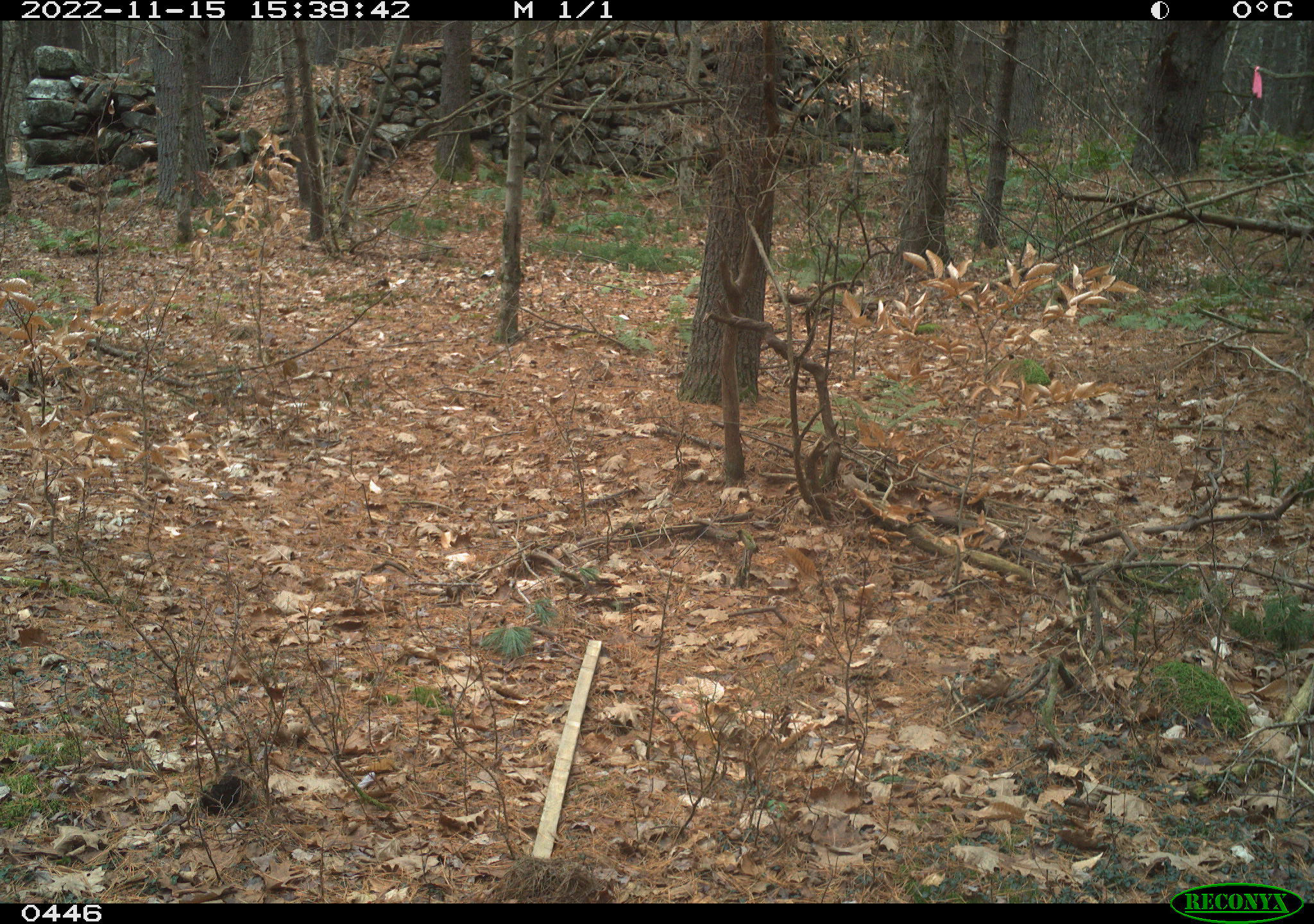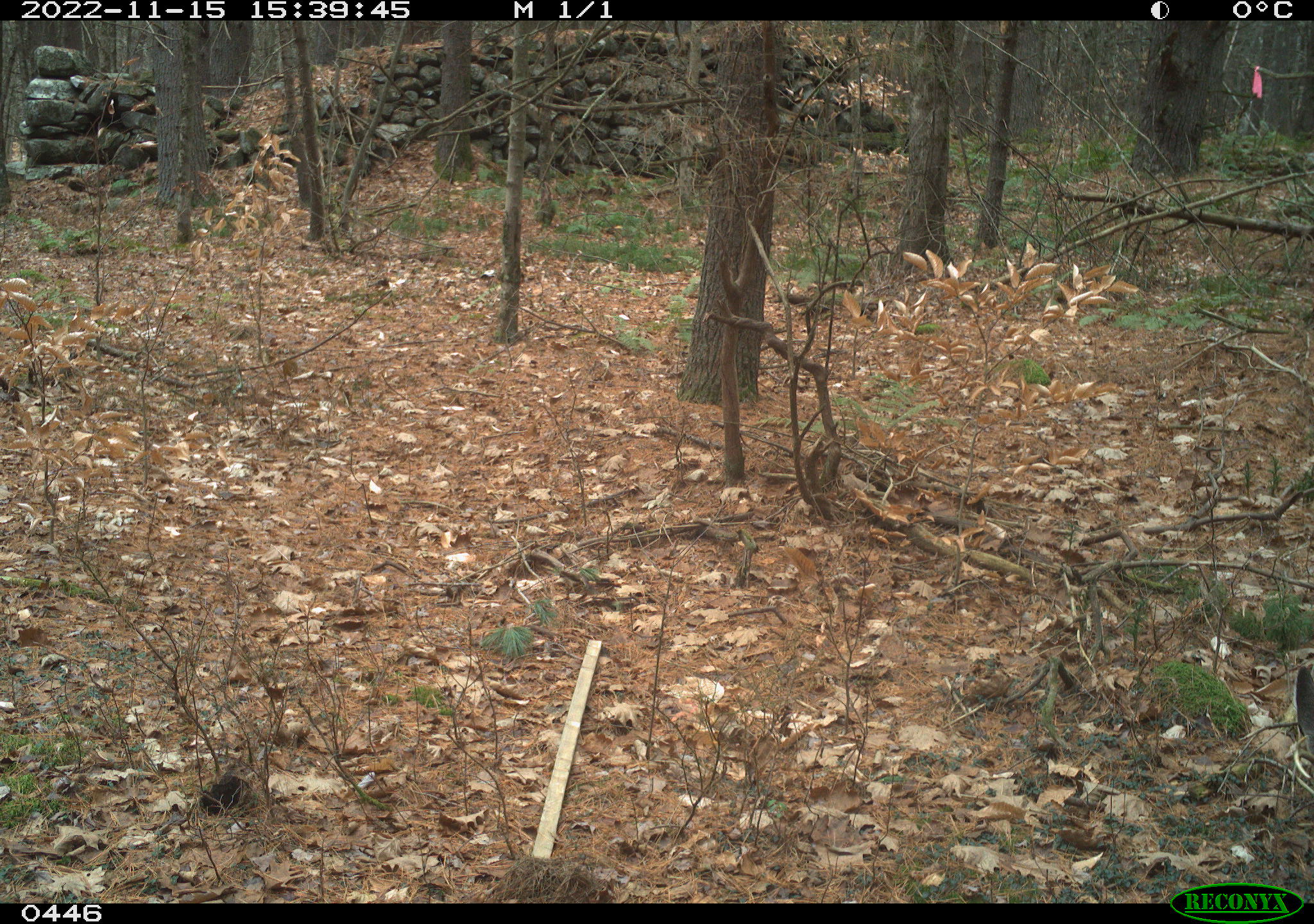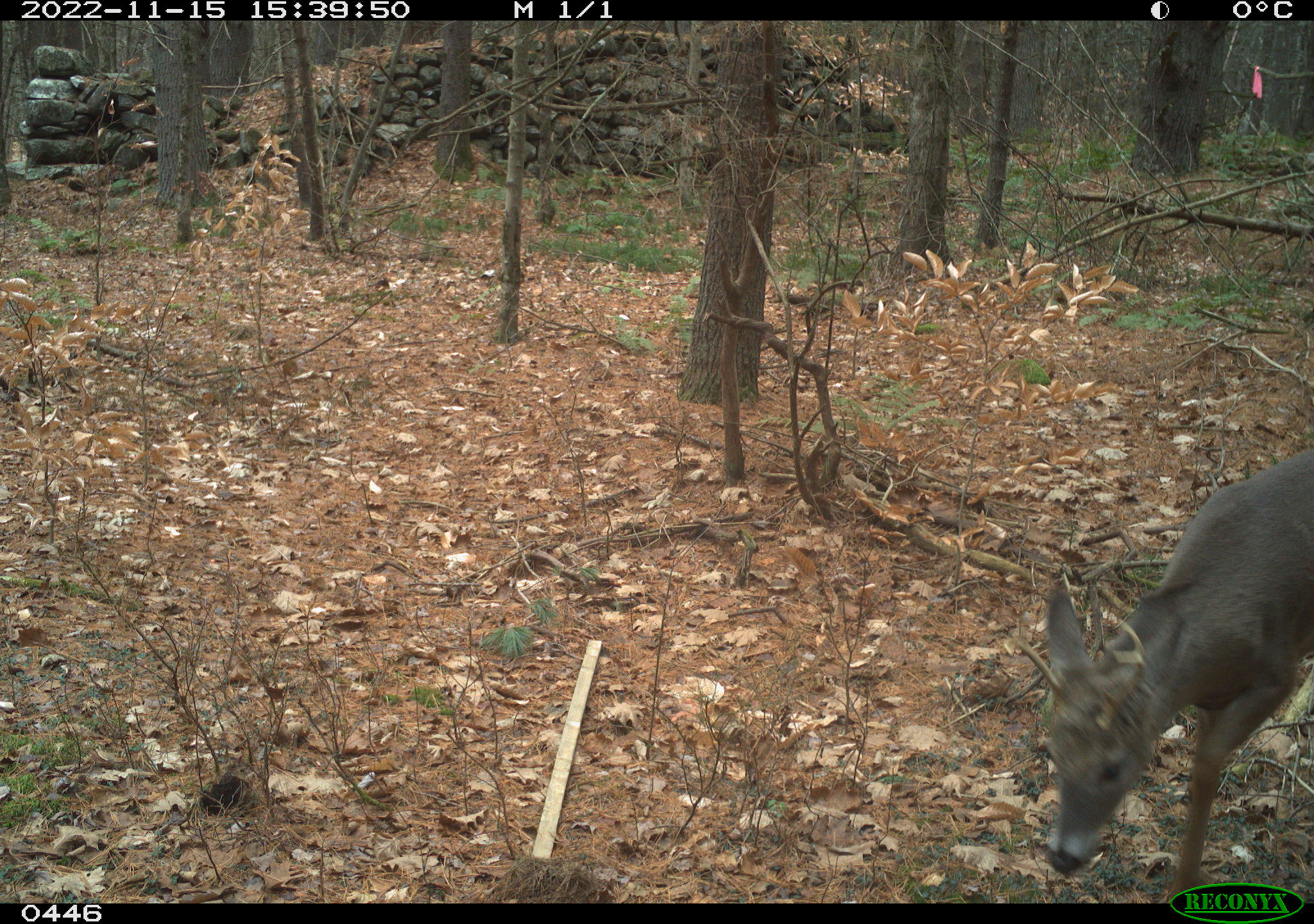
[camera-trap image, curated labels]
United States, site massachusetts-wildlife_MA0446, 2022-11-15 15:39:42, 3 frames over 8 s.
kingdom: Animalia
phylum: Chordata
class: Mammalia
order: Artiodactyla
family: Cervidae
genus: Odocoileus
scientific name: Odocoileus virginianus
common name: white-tailed deer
White-tailed deer (Odocoileus virginianus).